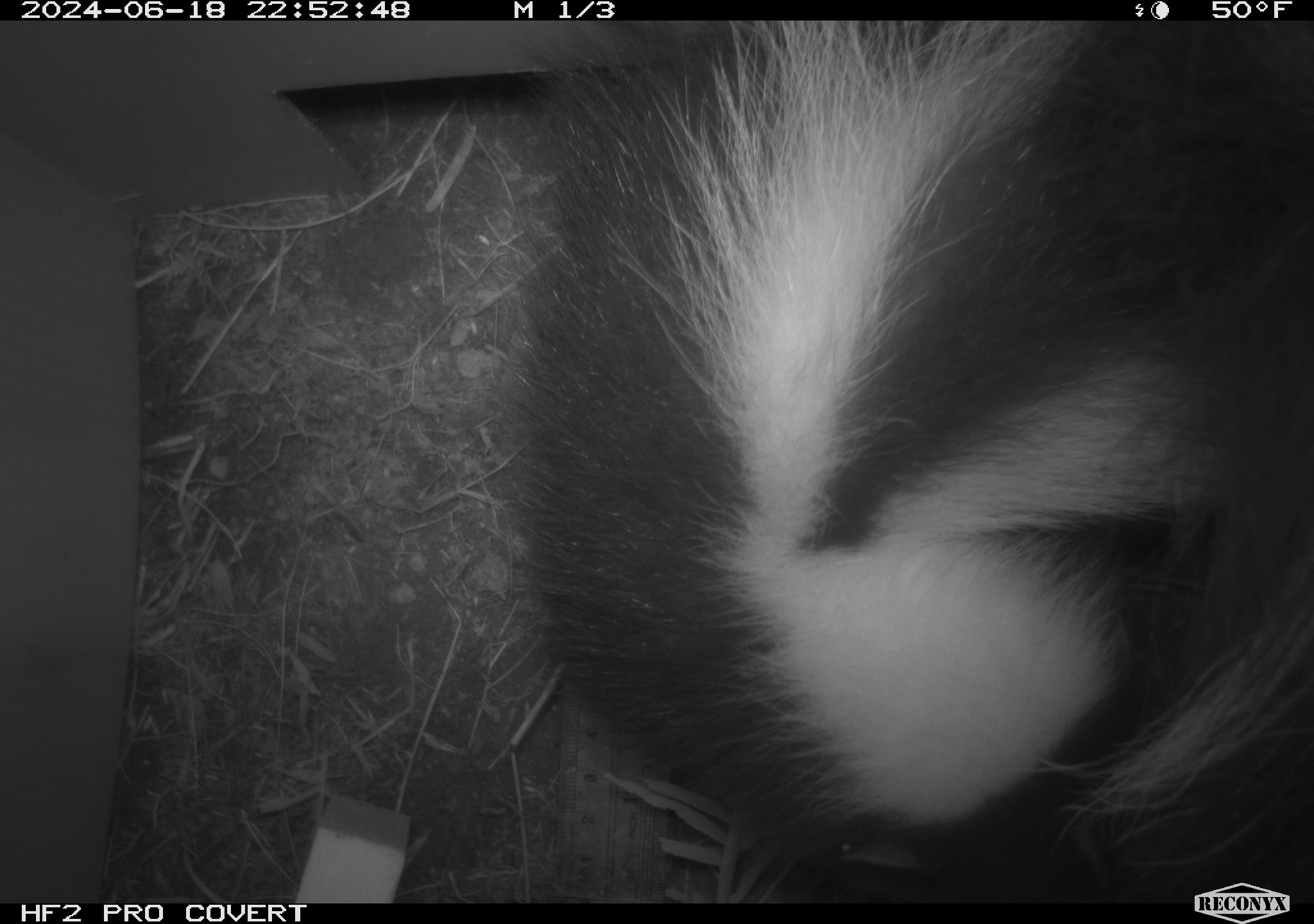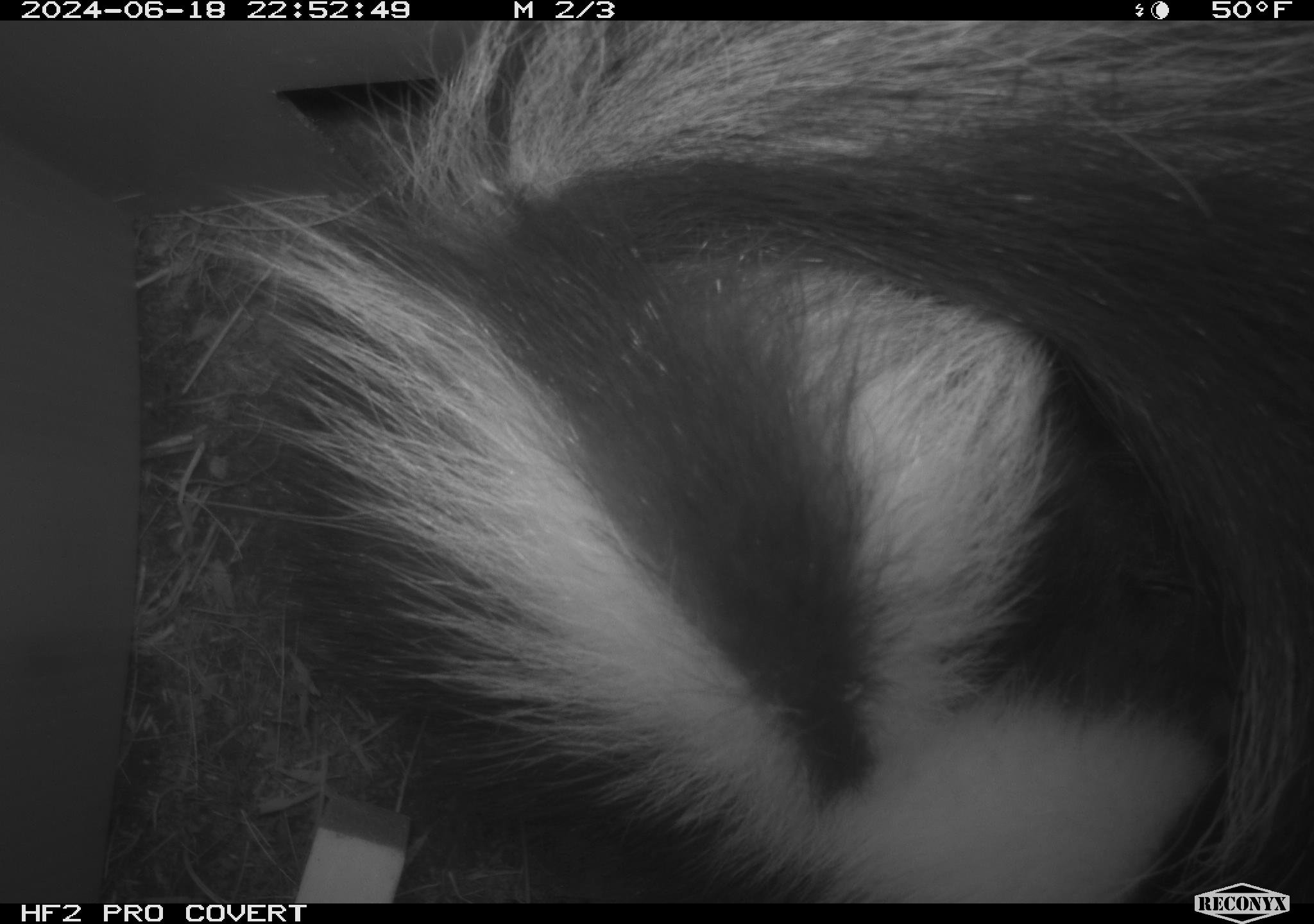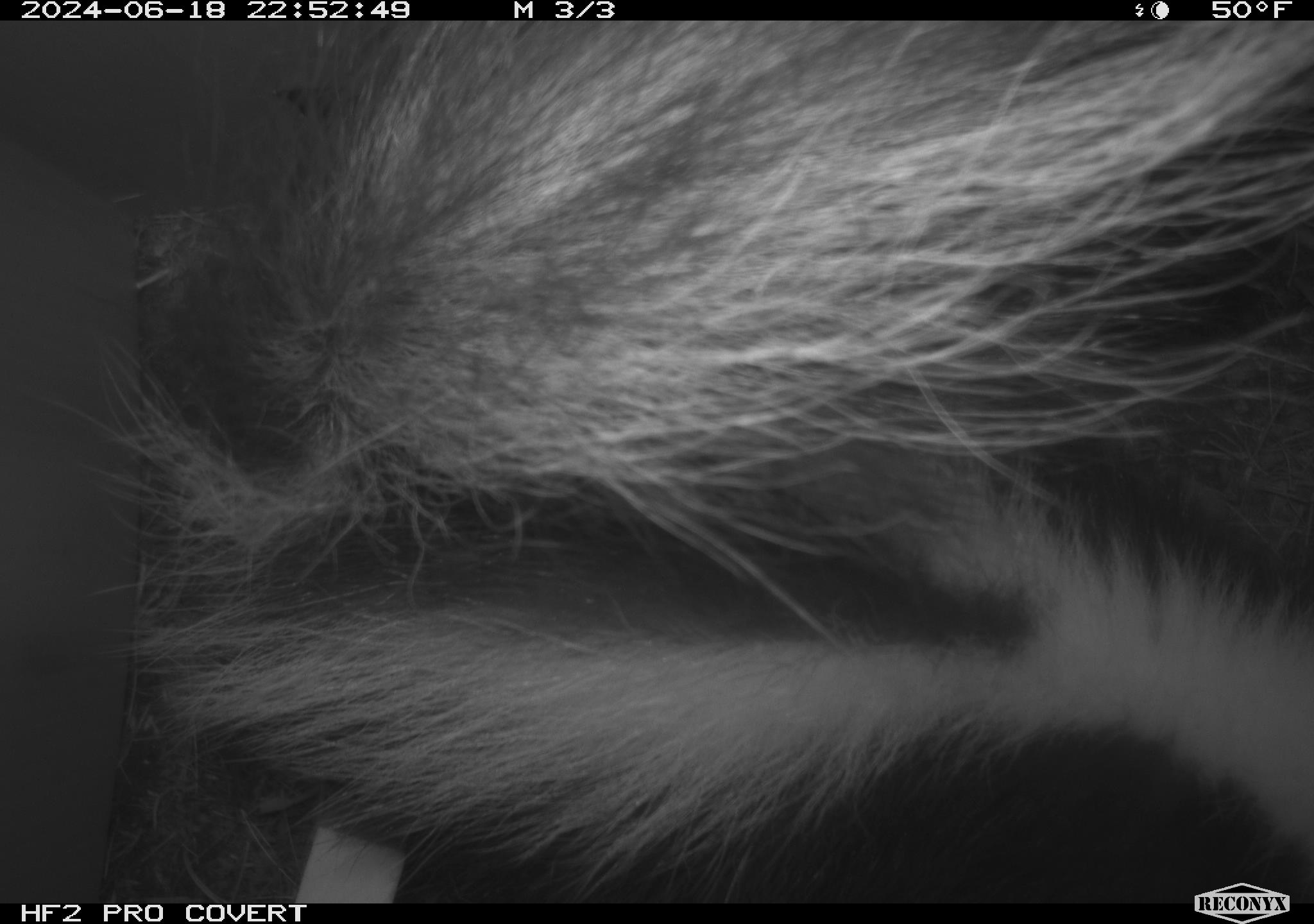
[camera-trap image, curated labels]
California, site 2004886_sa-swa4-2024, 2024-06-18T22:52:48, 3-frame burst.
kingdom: Animalia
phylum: Chordata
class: Mammalia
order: Carnivora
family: Mephitidae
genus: Mephitis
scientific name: Mephitis mephitis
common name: striped skunk